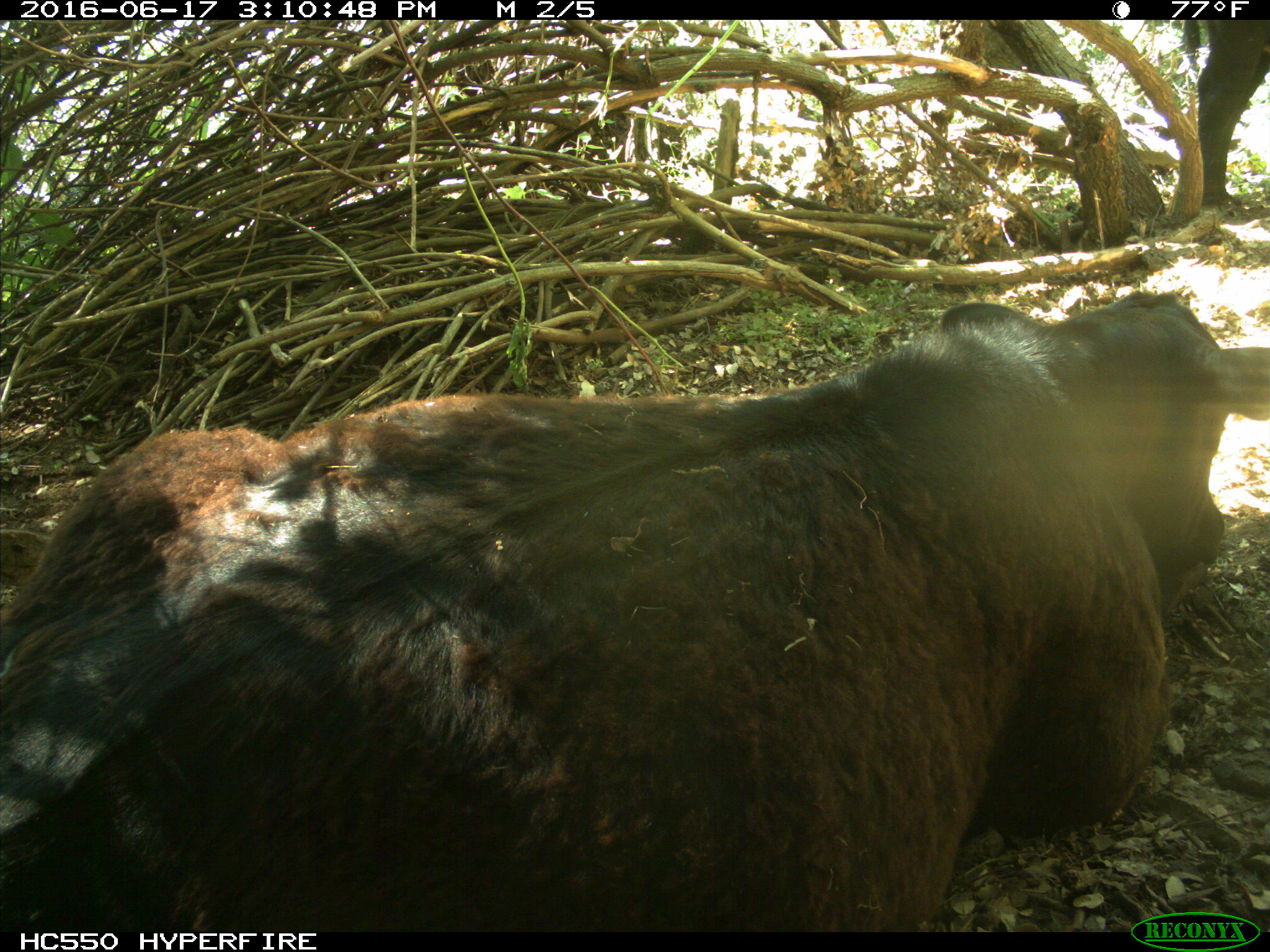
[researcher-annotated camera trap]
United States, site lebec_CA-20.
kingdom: Animalia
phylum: Chordata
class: Mammalia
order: Artiodactyla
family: Bovidae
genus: Bos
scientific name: Bos taurus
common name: domestic cow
Bos taurus (domestic cow).